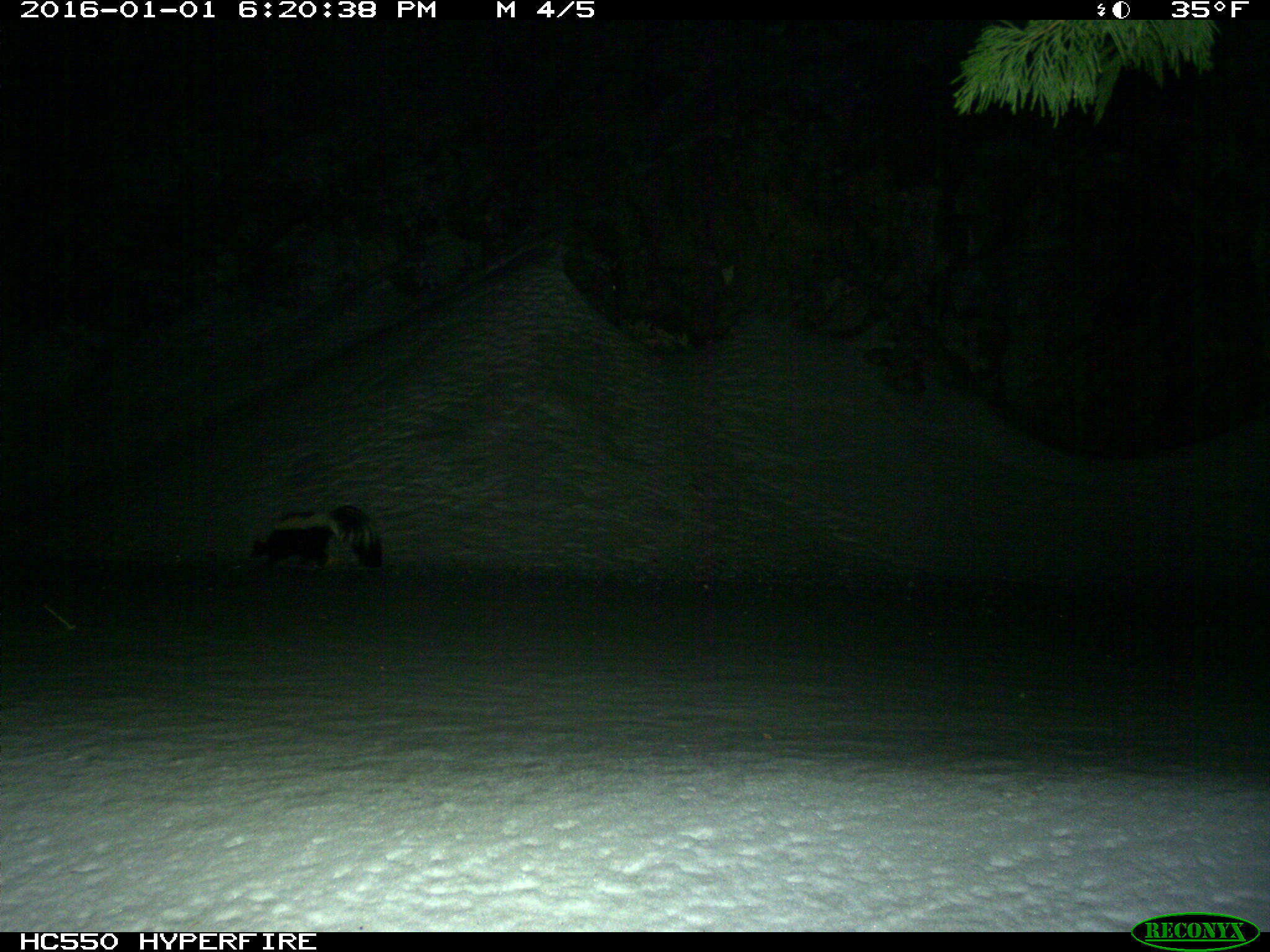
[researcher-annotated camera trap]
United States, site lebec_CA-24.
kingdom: Animalia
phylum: Chordata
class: Mammalia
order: Carnivora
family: Mephitidae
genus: Mephitis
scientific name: Mephitis mephitis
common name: striped skunk